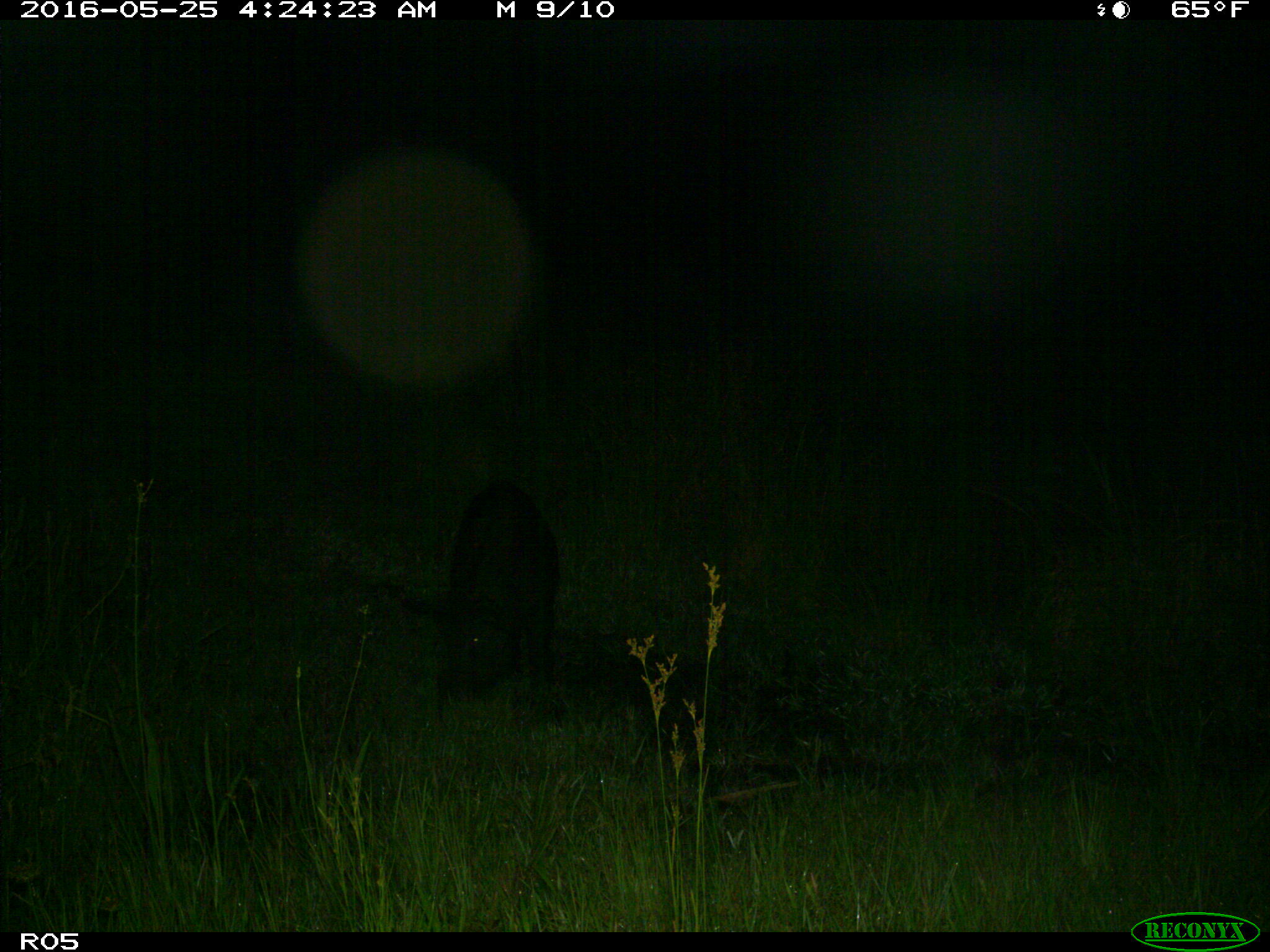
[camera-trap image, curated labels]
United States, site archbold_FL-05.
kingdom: Animalia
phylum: Chordata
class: Mammalia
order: Artiodactyla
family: Suidae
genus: Sus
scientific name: Sus scrofa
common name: wild boar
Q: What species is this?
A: Sus scrofa (wild boar).